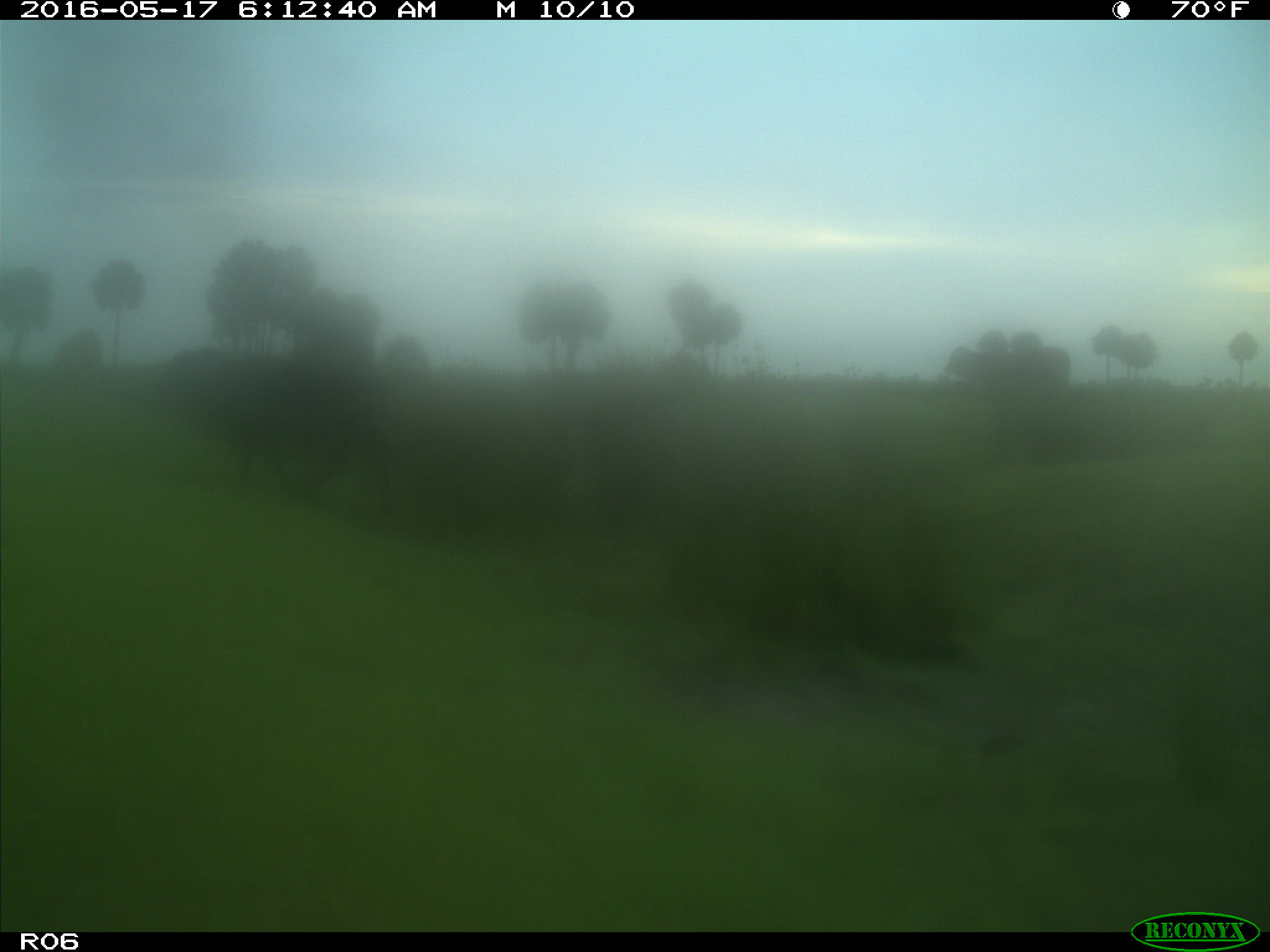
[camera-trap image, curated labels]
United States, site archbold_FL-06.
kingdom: Animalia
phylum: Chordata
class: Mammalia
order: Artiodactyla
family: Bovidae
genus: Bos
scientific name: Bos taurus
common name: domestic cow